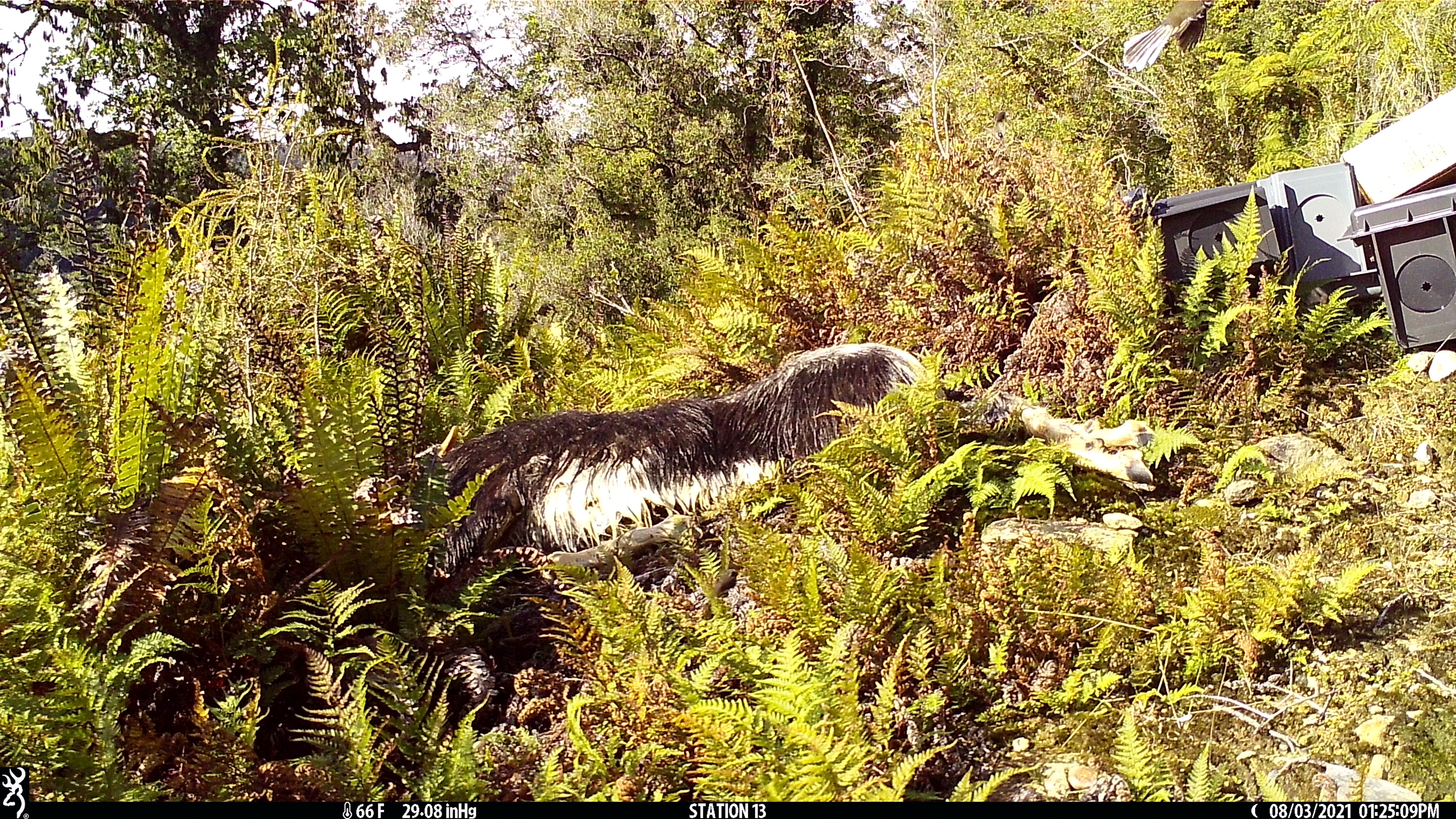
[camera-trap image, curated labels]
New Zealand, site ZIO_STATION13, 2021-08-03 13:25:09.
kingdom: Animalia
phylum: Chordata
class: Aves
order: Passeriformes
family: Rhipiduridae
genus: Rhipidura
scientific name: Rhipidura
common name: fantails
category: fantail